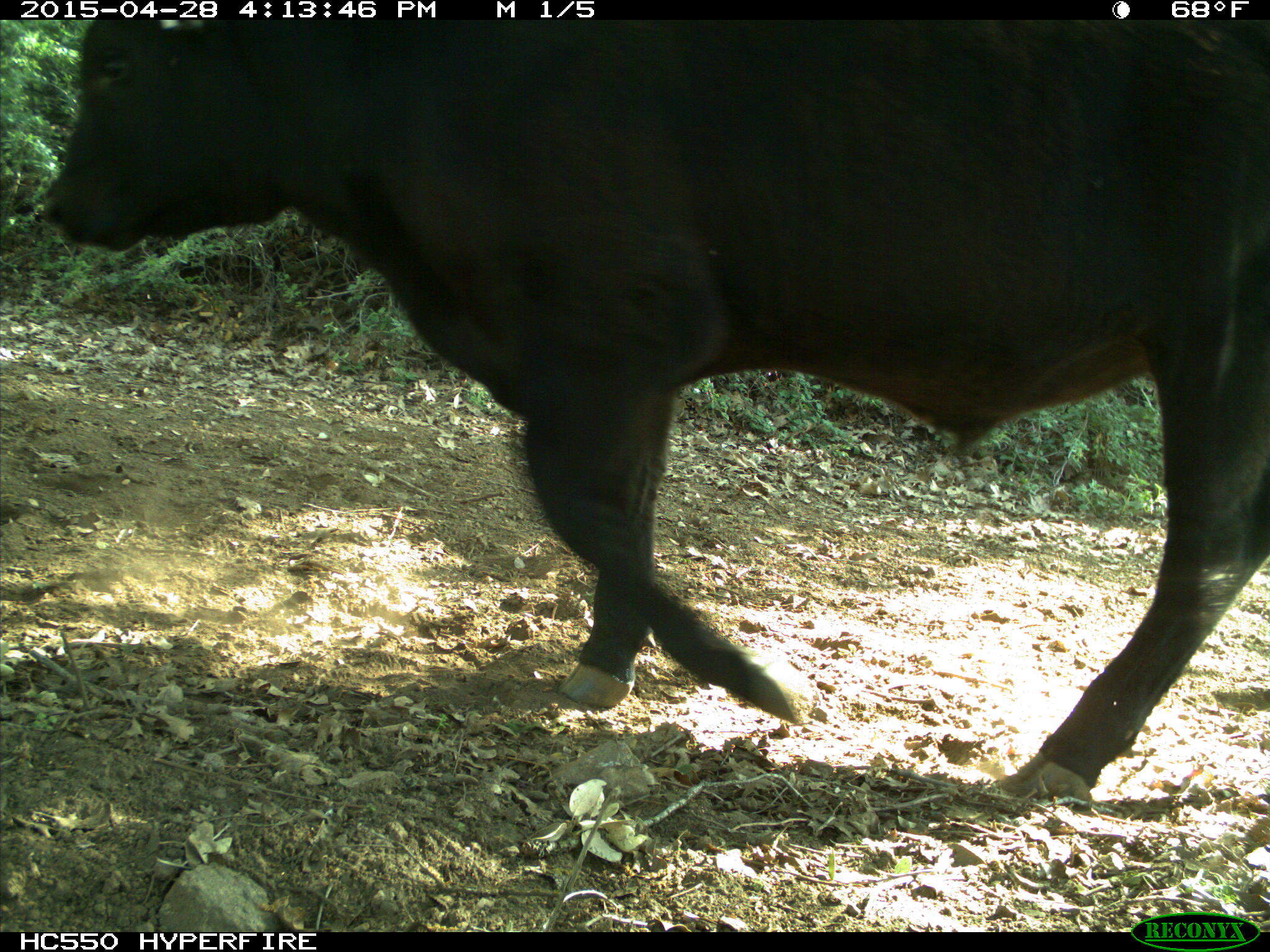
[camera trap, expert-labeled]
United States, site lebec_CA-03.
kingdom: Animalia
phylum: Chordata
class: Mammalia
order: Artiodactyla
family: Bovidae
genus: Bos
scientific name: Bos taurus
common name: domestic cow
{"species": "Bos taurus (domestic cow)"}